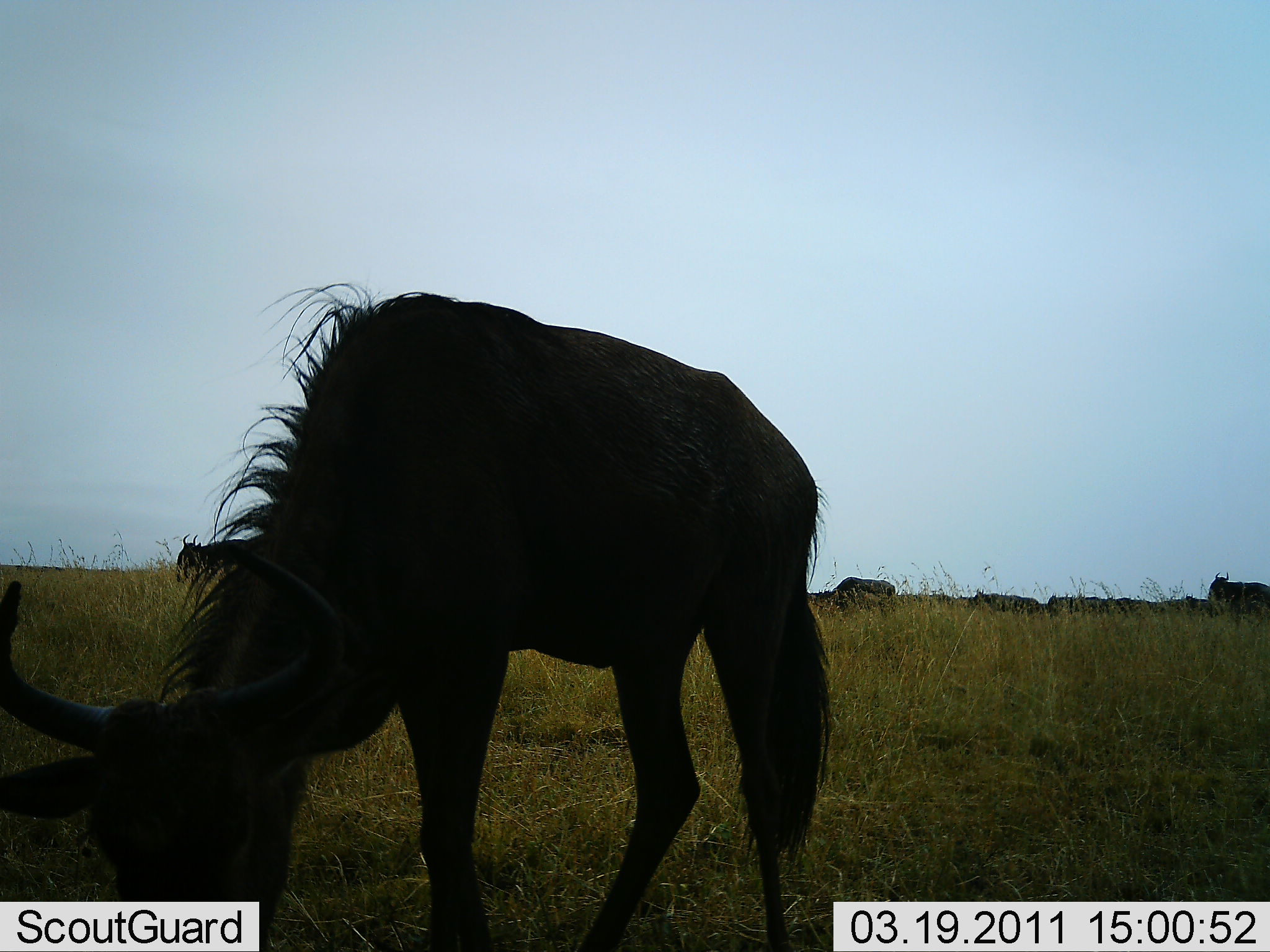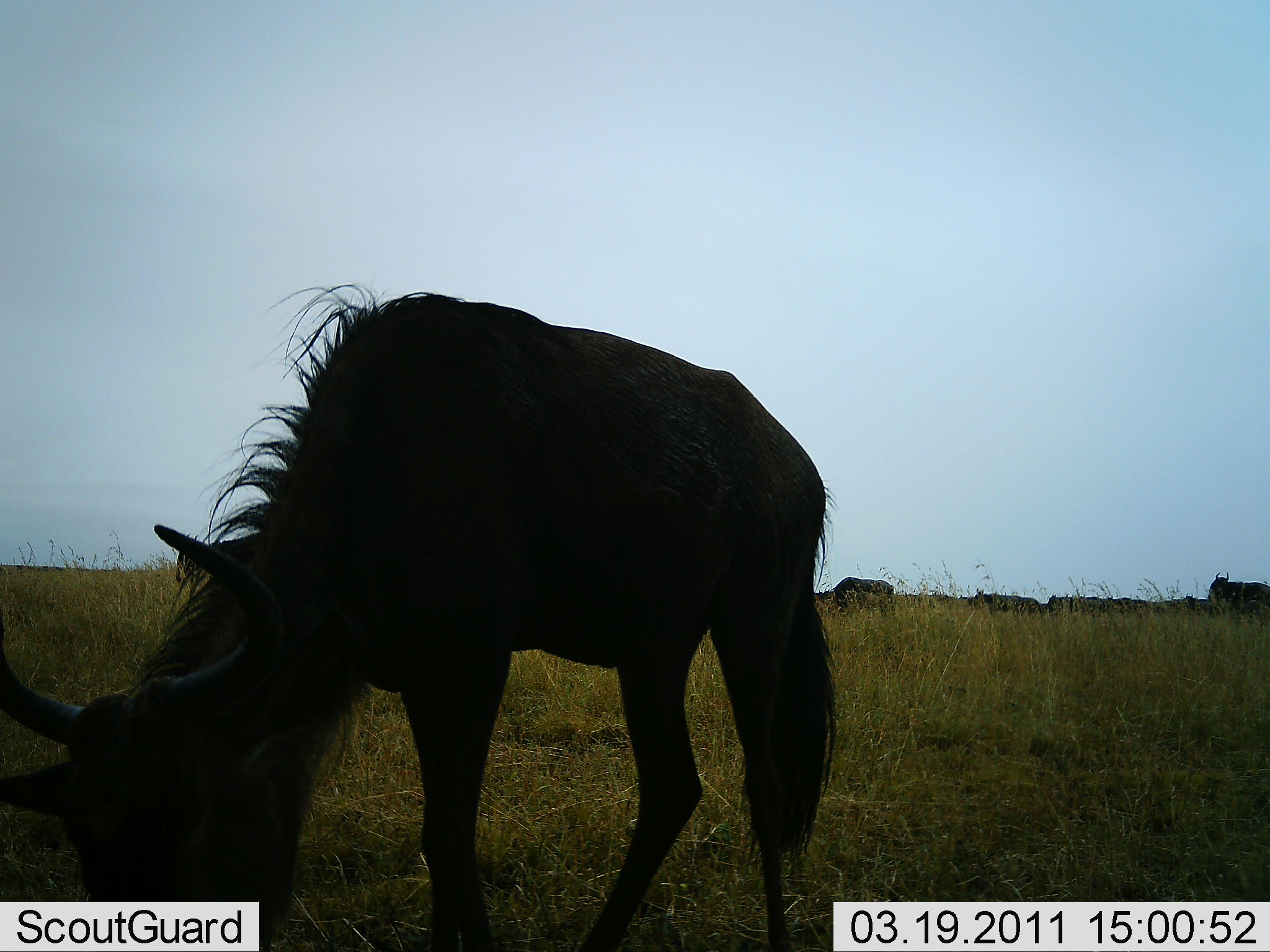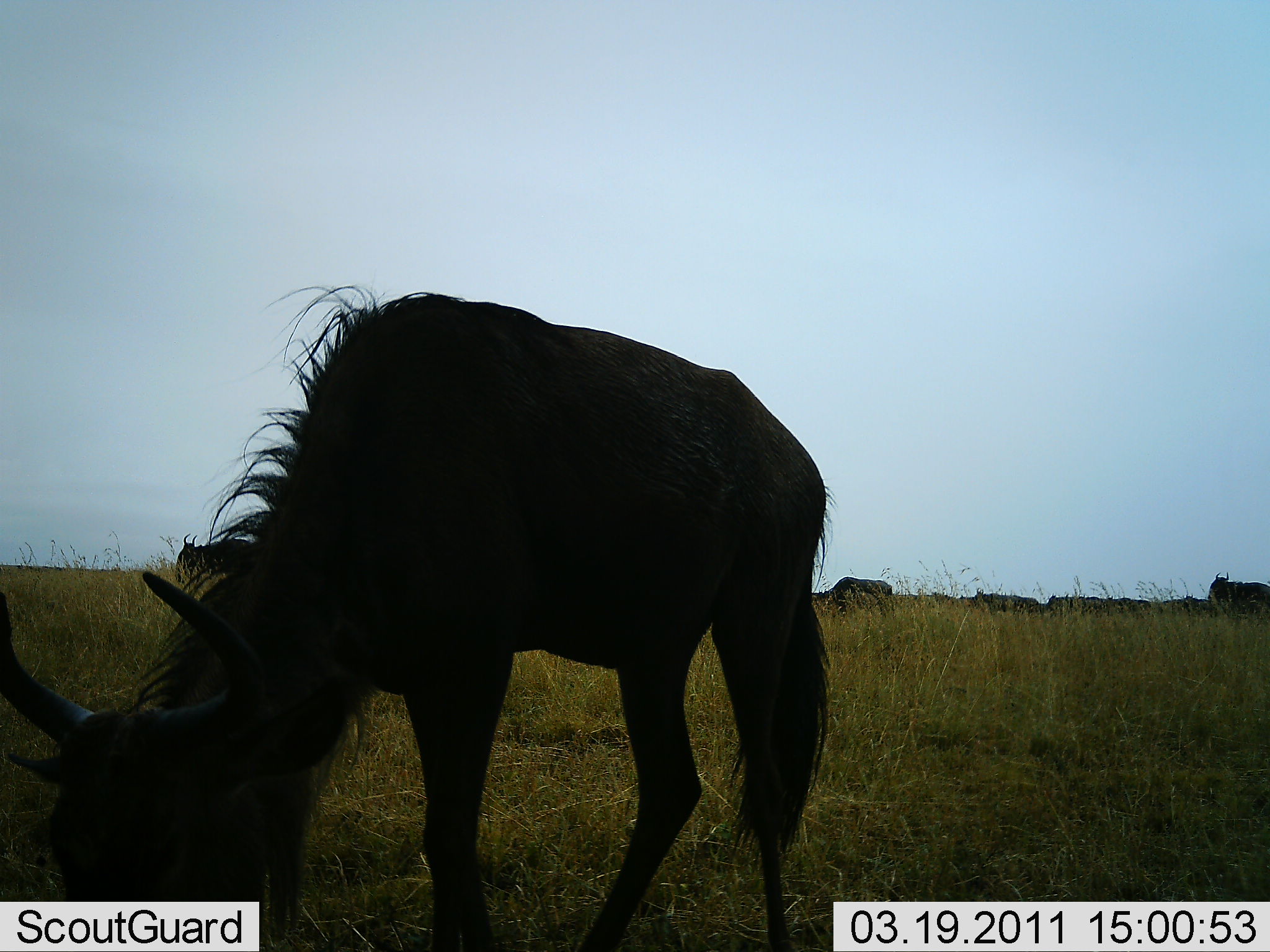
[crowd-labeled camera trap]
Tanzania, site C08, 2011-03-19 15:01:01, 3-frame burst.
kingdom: Animalia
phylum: Chordata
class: Mammalia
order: Artiodactyla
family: Bovidae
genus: Connochaetes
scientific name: Connochaetes taurinus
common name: blue wildebeest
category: wildebeest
Wildebeest (blue wildebeest) (Connochaetes taurinus), count 6. Behavior (volunteer vote fractions): standing 33%, resting 0%, moving 0%, interacting 8%. Young present (vote fraction): 0%. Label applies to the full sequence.